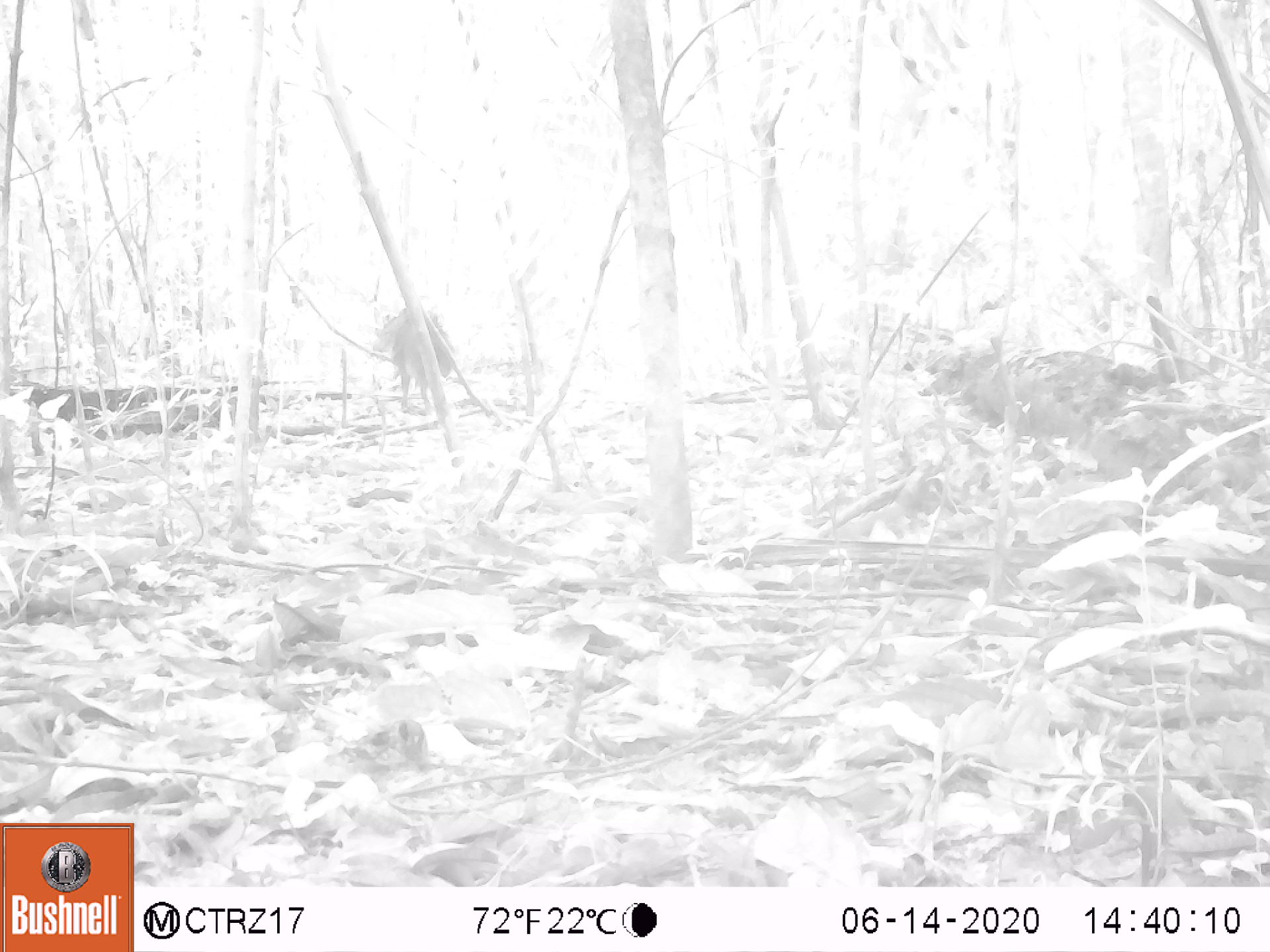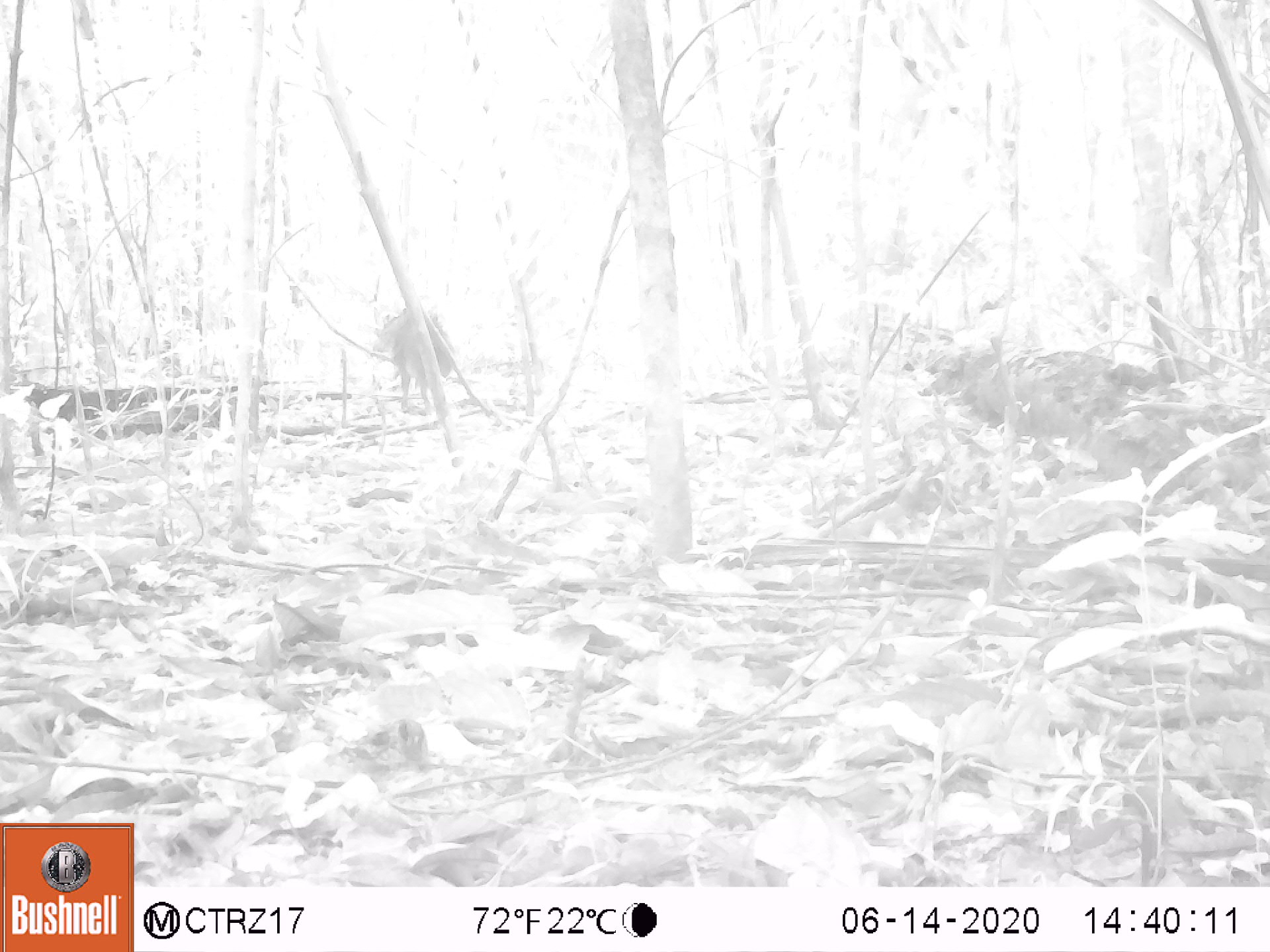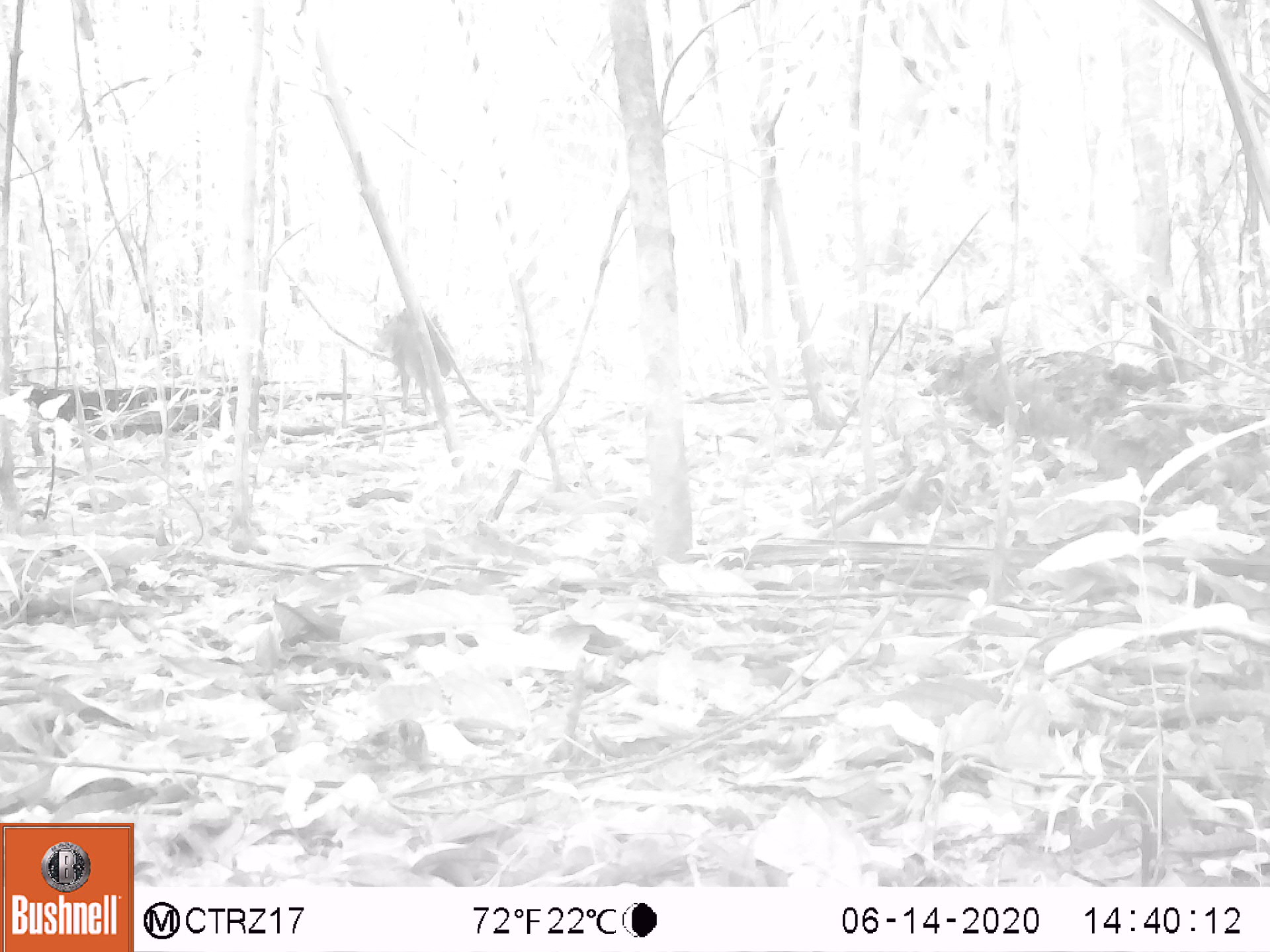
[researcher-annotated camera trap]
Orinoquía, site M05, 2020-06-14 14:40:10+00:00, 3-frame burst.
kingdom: Animalia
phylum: Chordata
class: Mammalia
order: Artiodactyla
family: Tayassuidae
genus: Pecari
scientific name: Pecari tajacu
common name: collared peccary